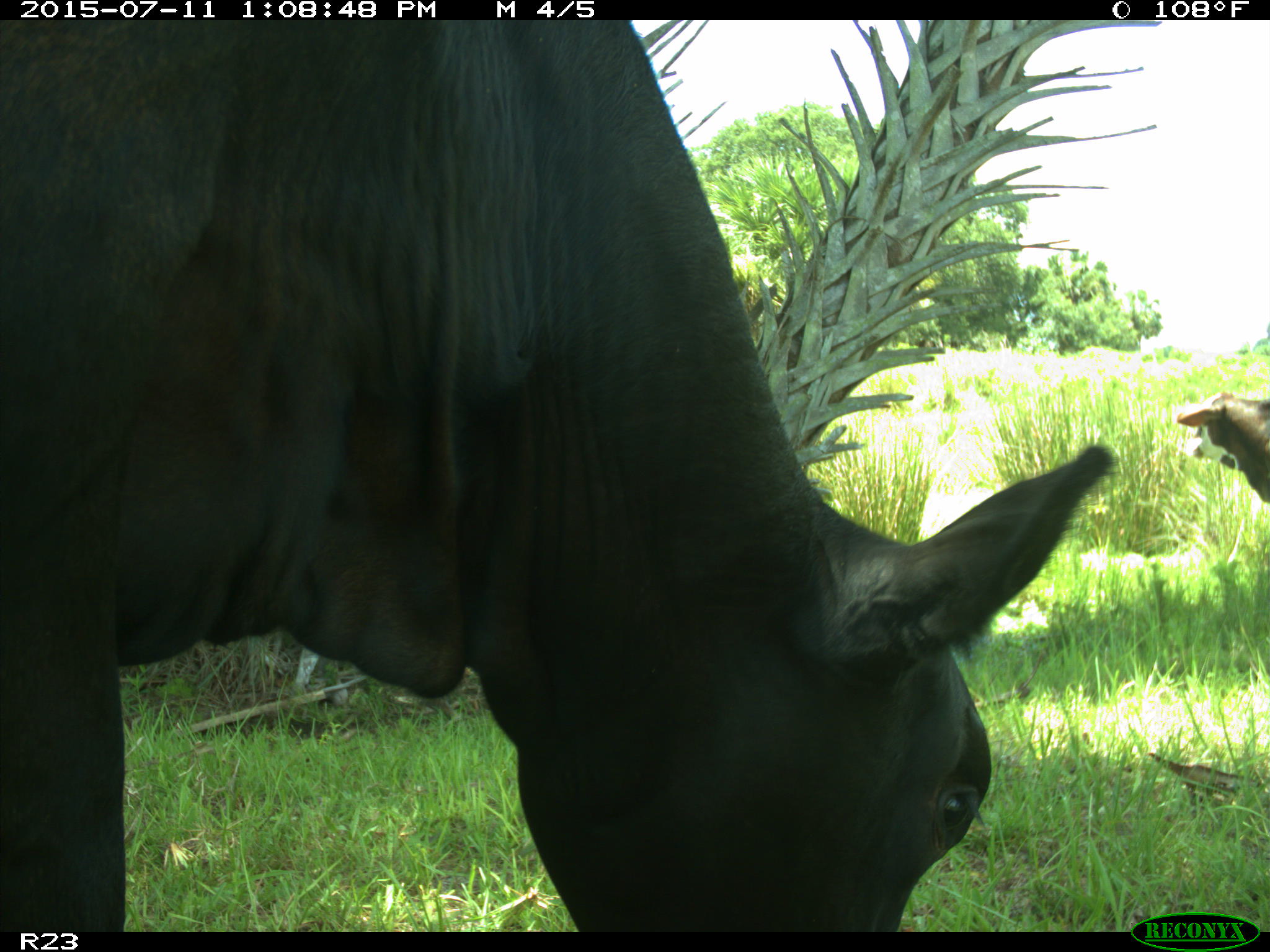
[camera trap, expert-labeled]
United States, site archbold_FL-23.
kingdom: Animalia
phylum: Chordata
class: Mammalia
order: Artiodactyla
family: Bovidae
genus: Bos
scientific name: Bos taurus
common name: domestic cow